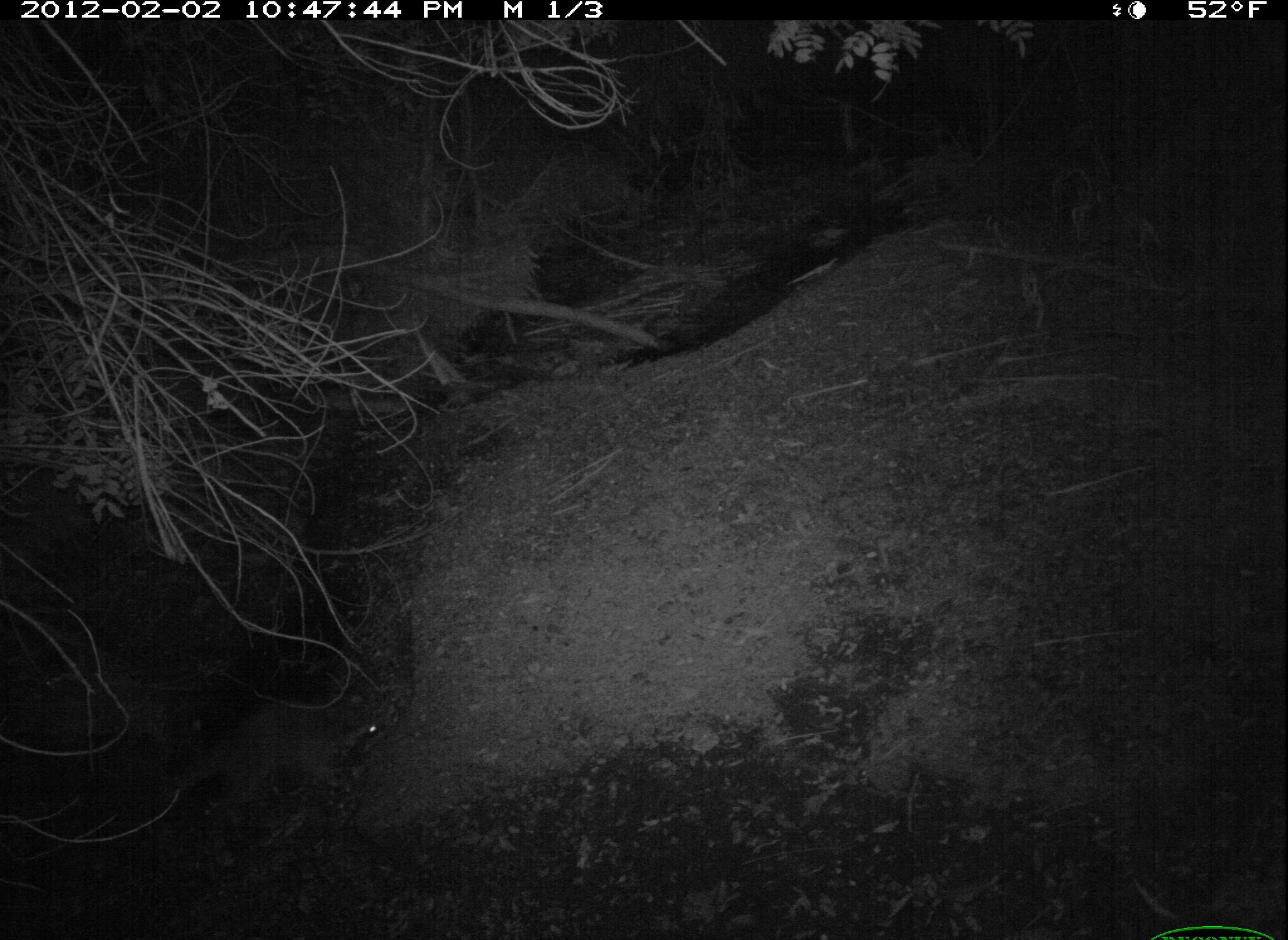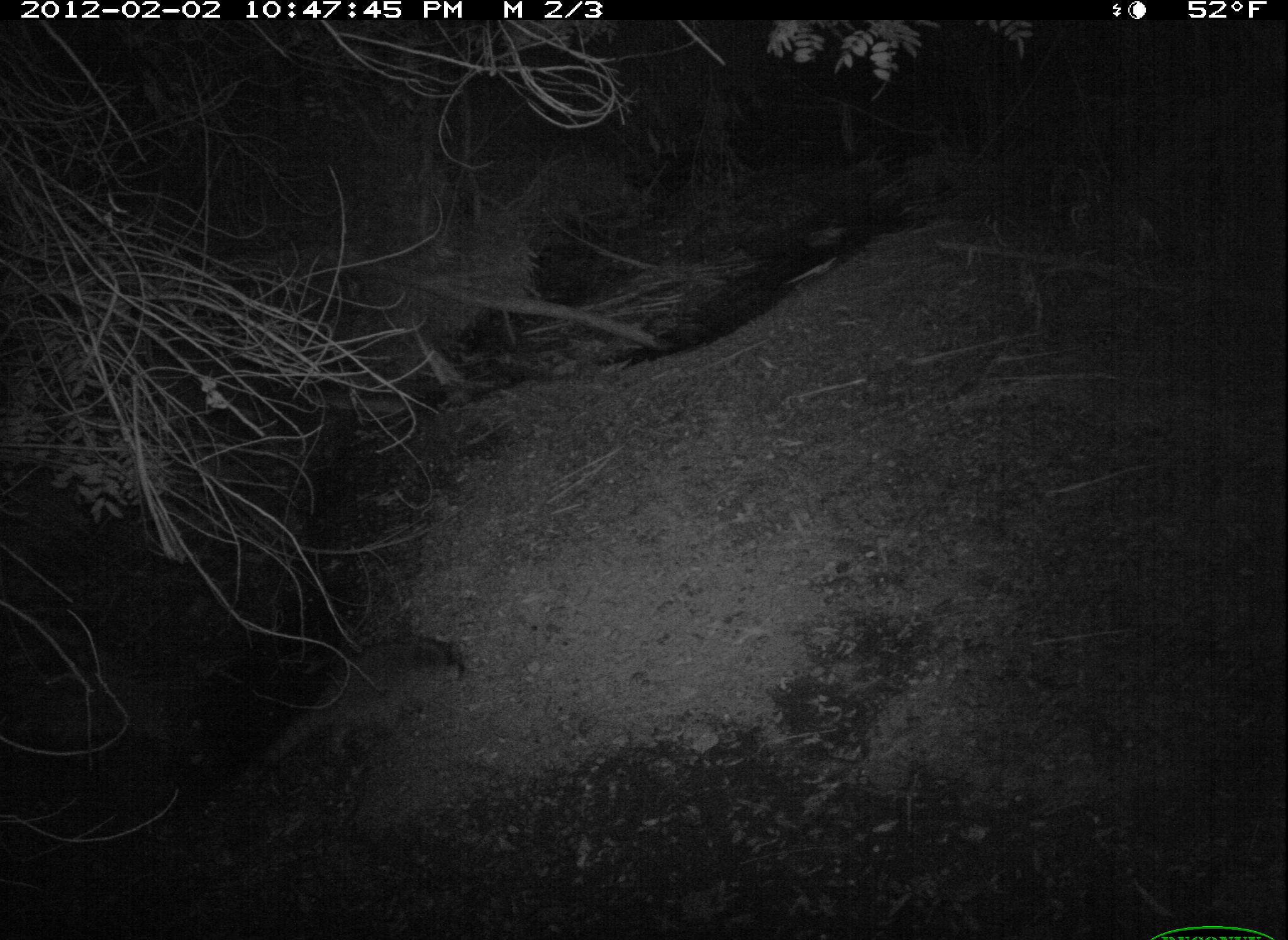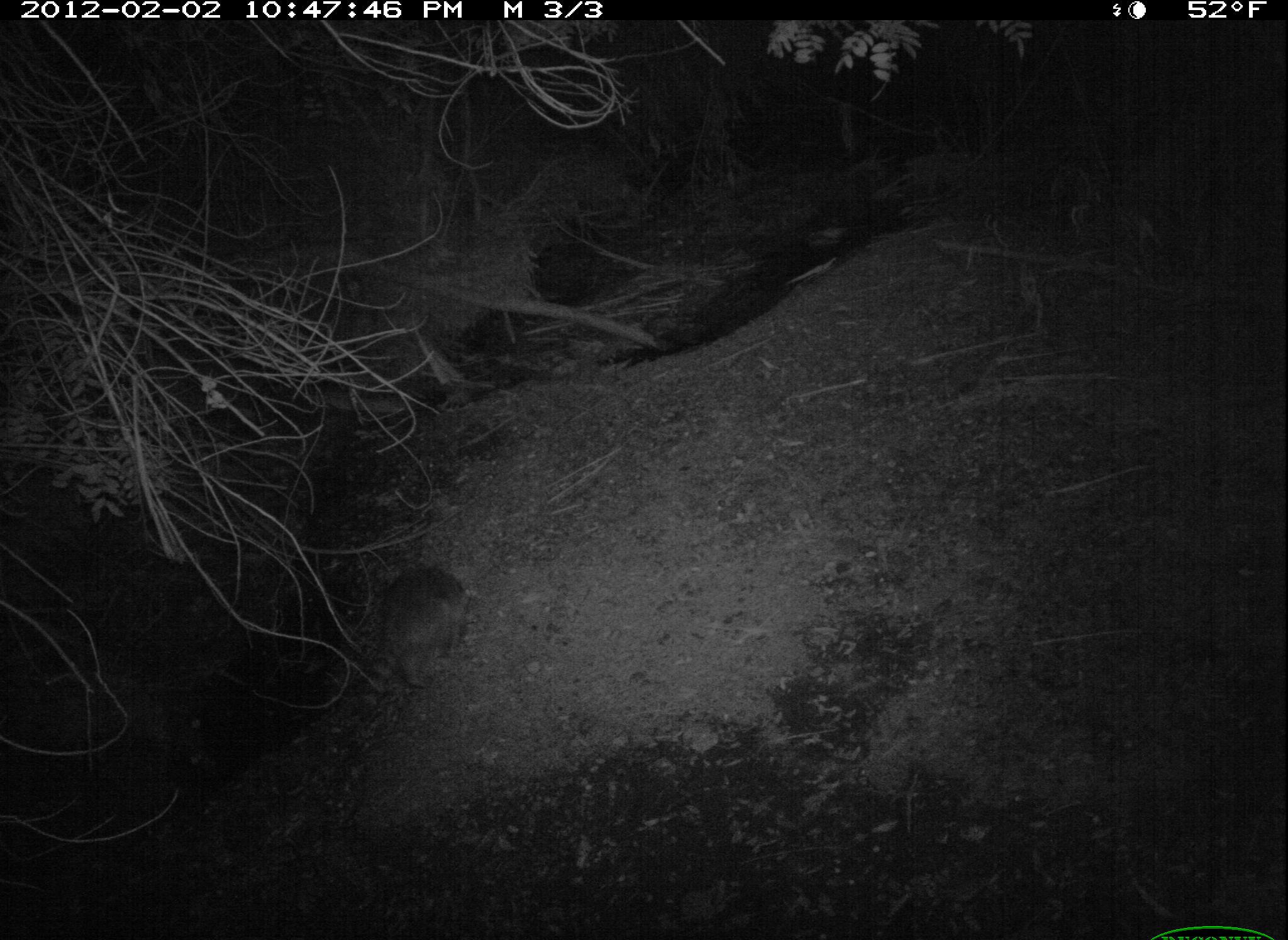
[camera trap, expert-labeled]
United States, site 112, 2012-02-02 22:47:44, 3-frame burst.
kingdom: Animalia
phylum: Chordata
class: Mammalia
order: Carnivora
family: Procyonidae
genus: Procyon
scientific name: Procyon lotor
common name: raccoon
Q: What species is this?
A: Raccoon (Procyon lotor).